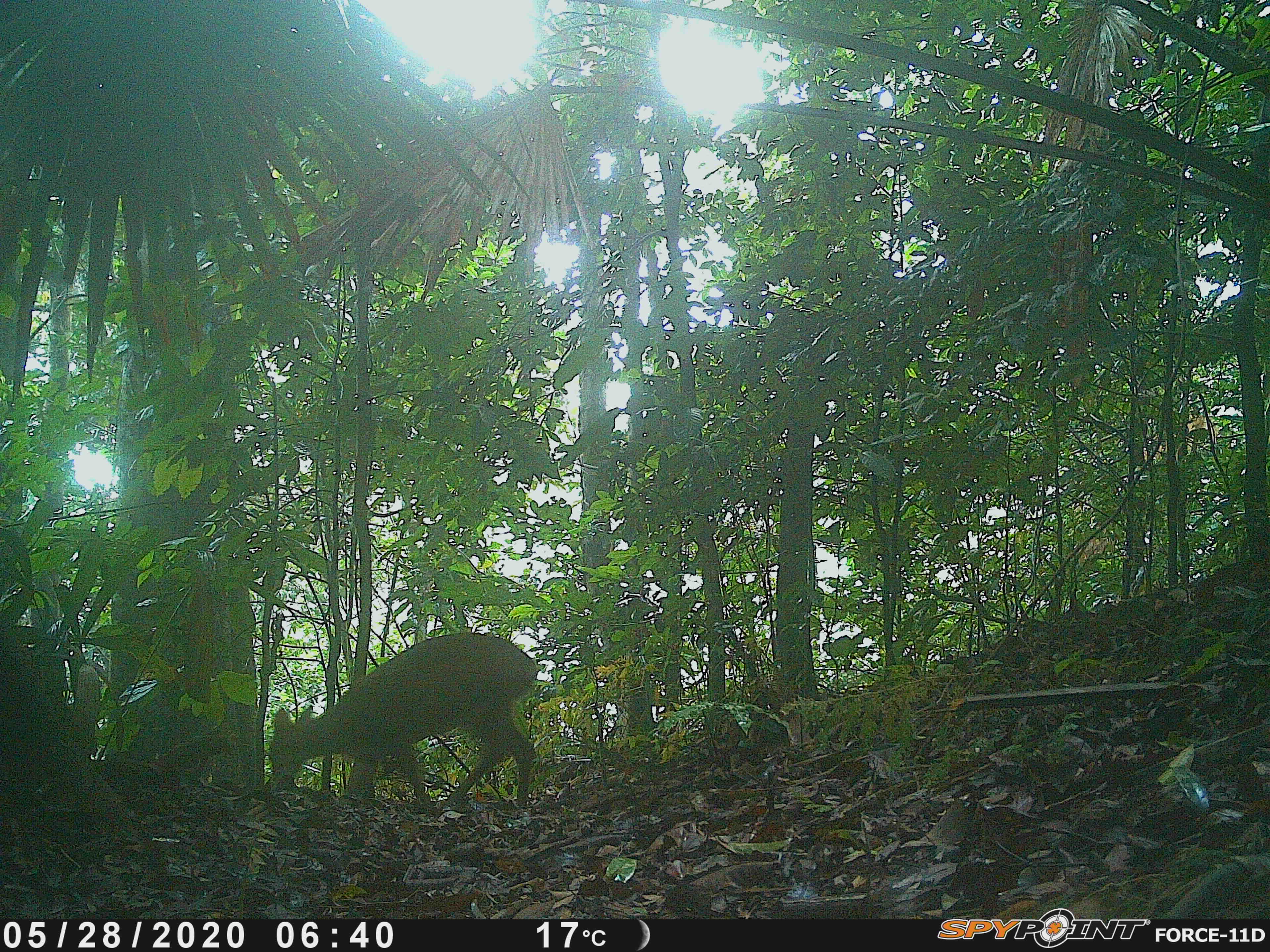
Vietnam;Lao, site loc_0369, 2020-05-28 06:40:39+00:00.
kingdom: Animalia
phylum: Chordata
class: Mammalia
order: Artiodactyla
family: Cervidae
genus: Muntiacus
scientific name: Muntiacus vuquangensis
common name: large-antlered muntjac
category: large antlered muntjac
Large antlered muntjac (large-antlered muntjac) (Muntiacus vuquangensis). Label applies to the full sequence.